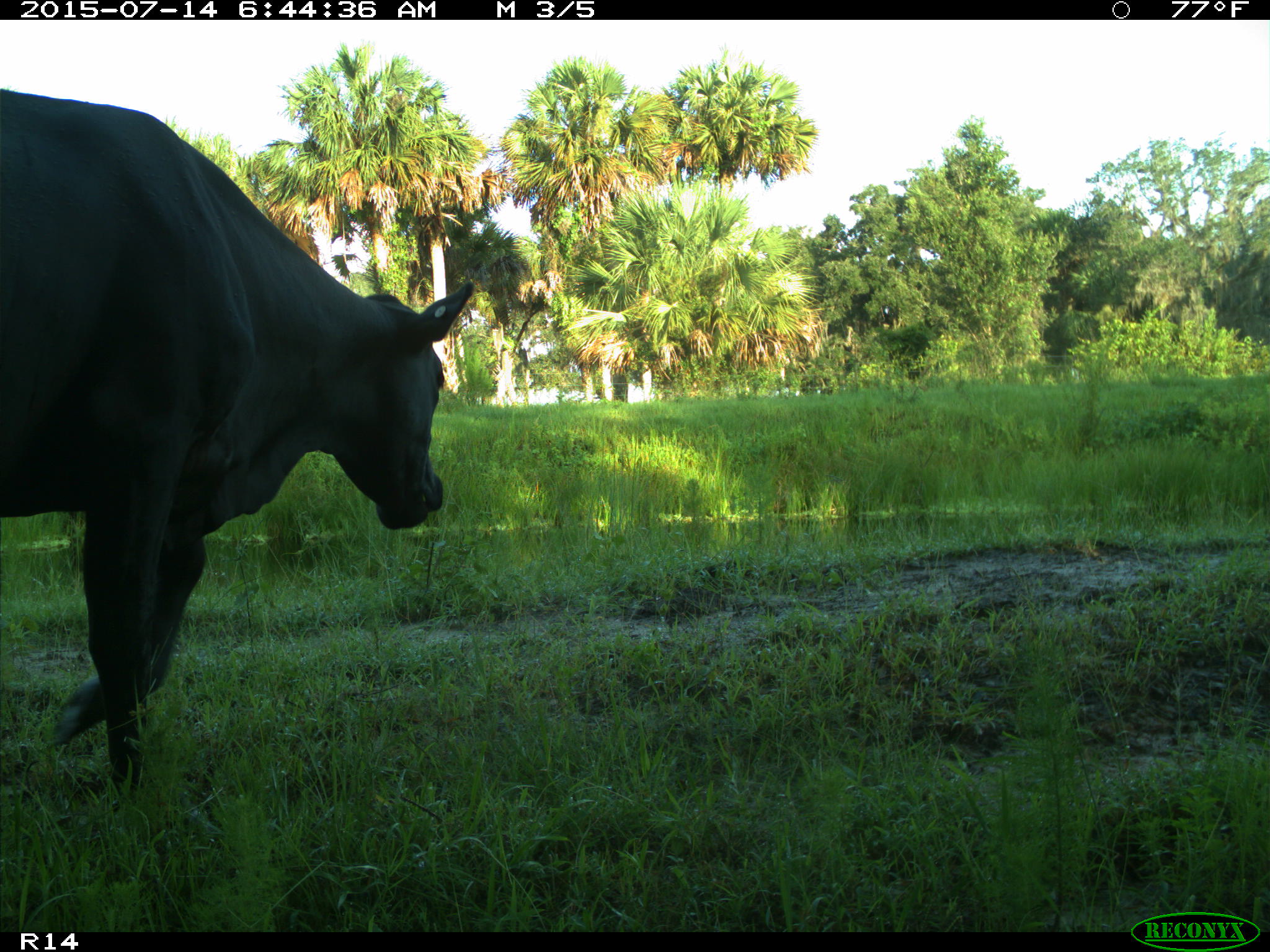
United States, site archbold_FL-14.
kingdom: Animalia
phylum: Chordata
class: Mammalia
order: Artiodactyla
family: Bovidae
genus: Bos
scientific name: Bos taurus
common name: domestic cow